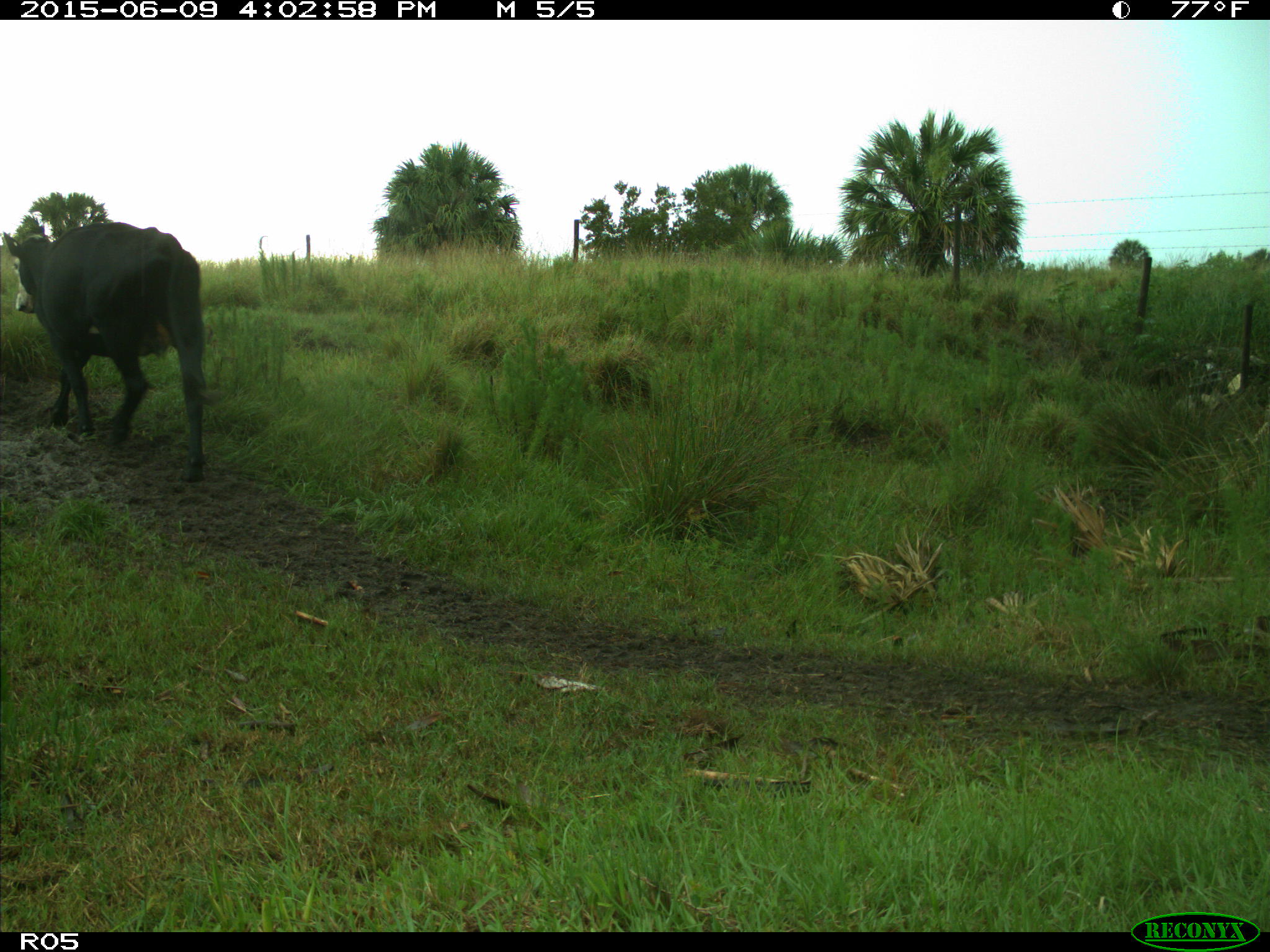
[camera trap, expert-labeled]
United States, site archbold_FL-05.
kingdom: Animalia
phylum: Chordata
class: Mammalia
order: Artiodactyla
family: Bovidae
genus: Bos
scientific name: Bos taurus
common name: domestic cow